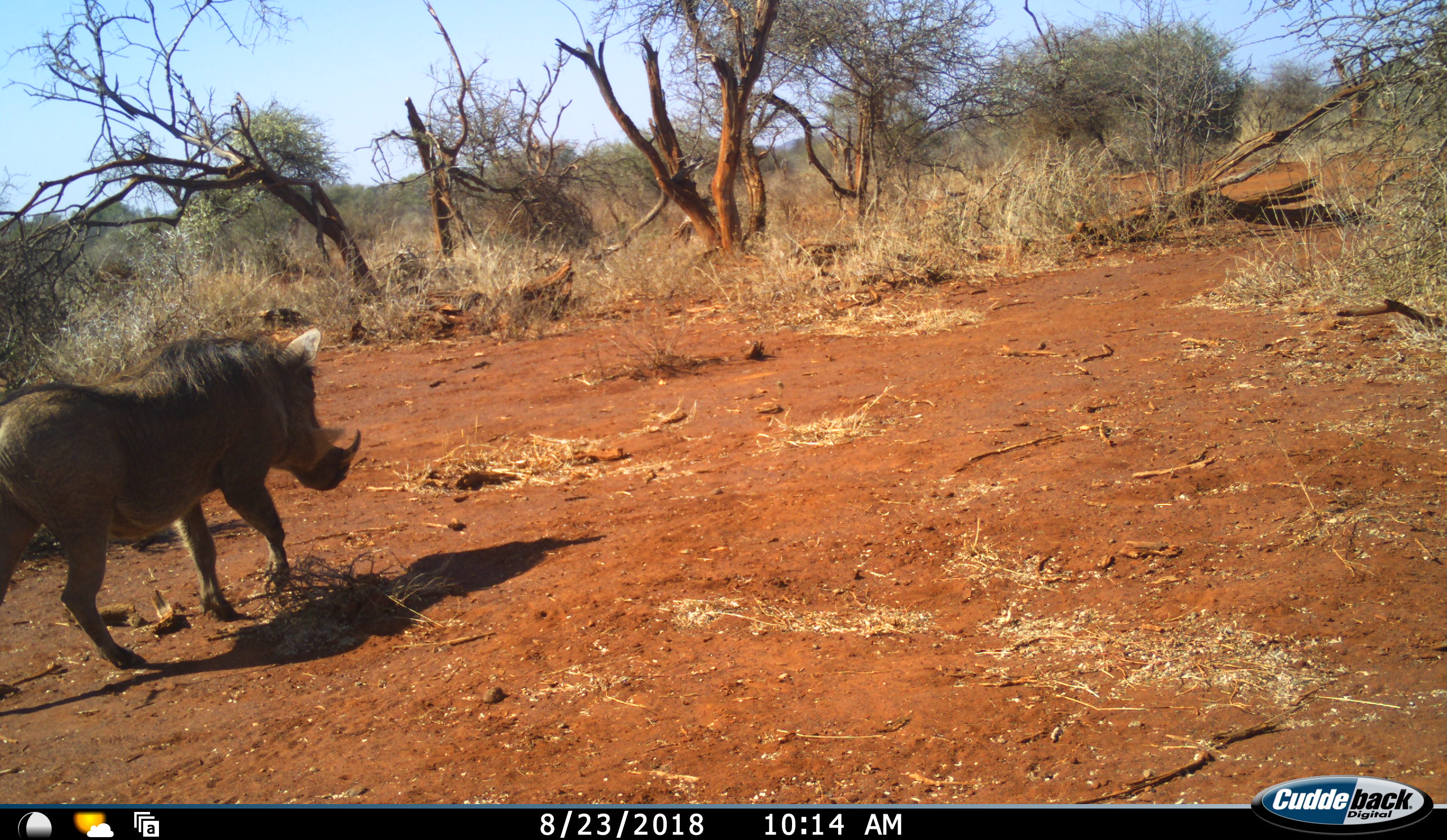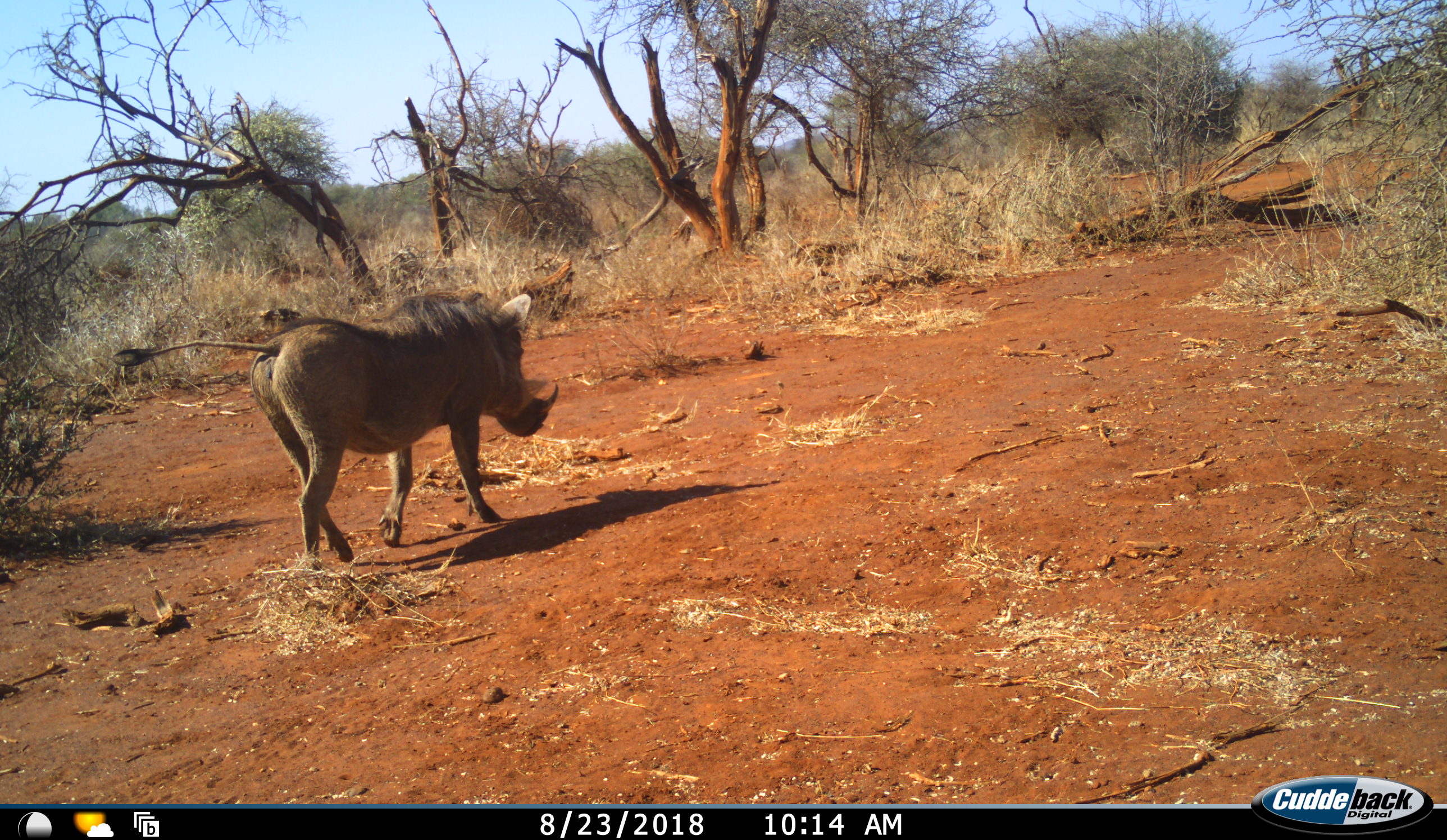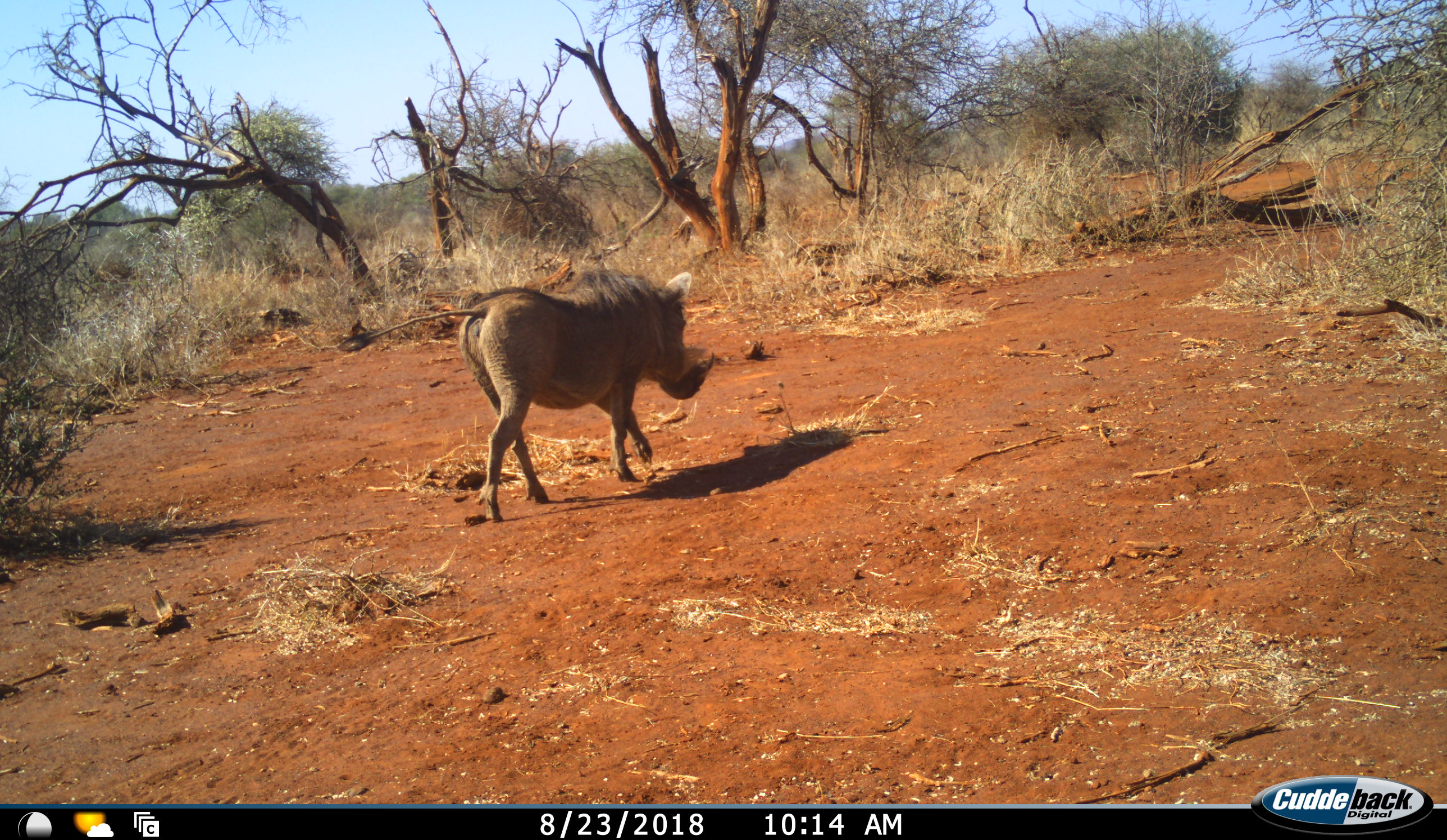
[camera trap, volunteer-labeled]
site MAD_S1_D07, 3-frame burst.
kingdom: Animalia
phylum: Chordata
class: Mammalia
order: Artiodactyla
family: Suidae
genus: Phacochoerus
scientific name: Phacochoerus africanus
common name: warthog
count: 1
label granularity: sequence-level